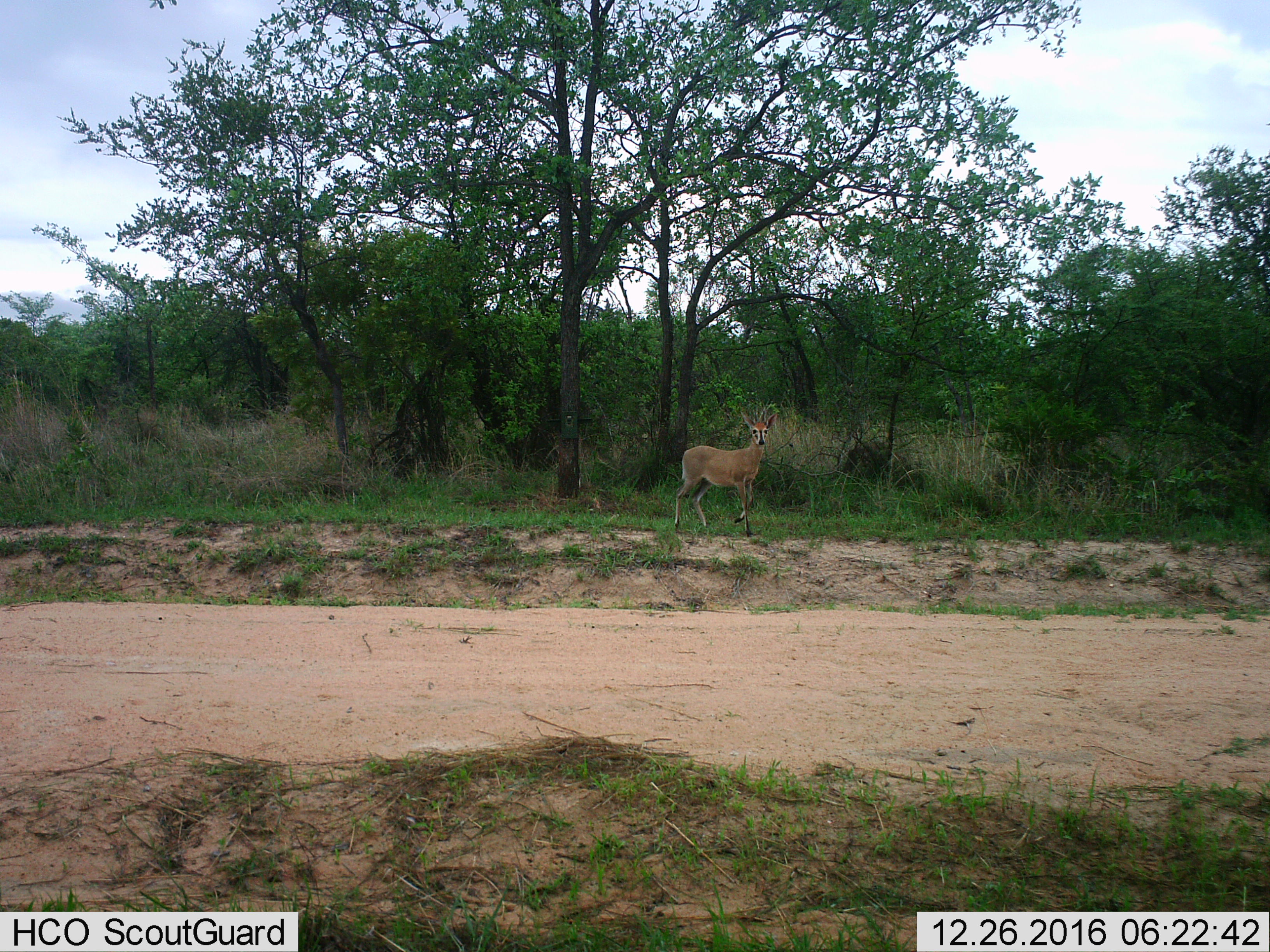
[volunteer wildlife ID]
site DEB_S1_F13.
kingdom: Animalia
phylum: Chordata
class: Mammalia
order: Artiodactyla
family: Bovidae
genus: Sylvicapra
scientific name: Sylvicapra grimmia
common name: common duiker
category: duikercommongrey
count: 1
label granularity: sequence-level